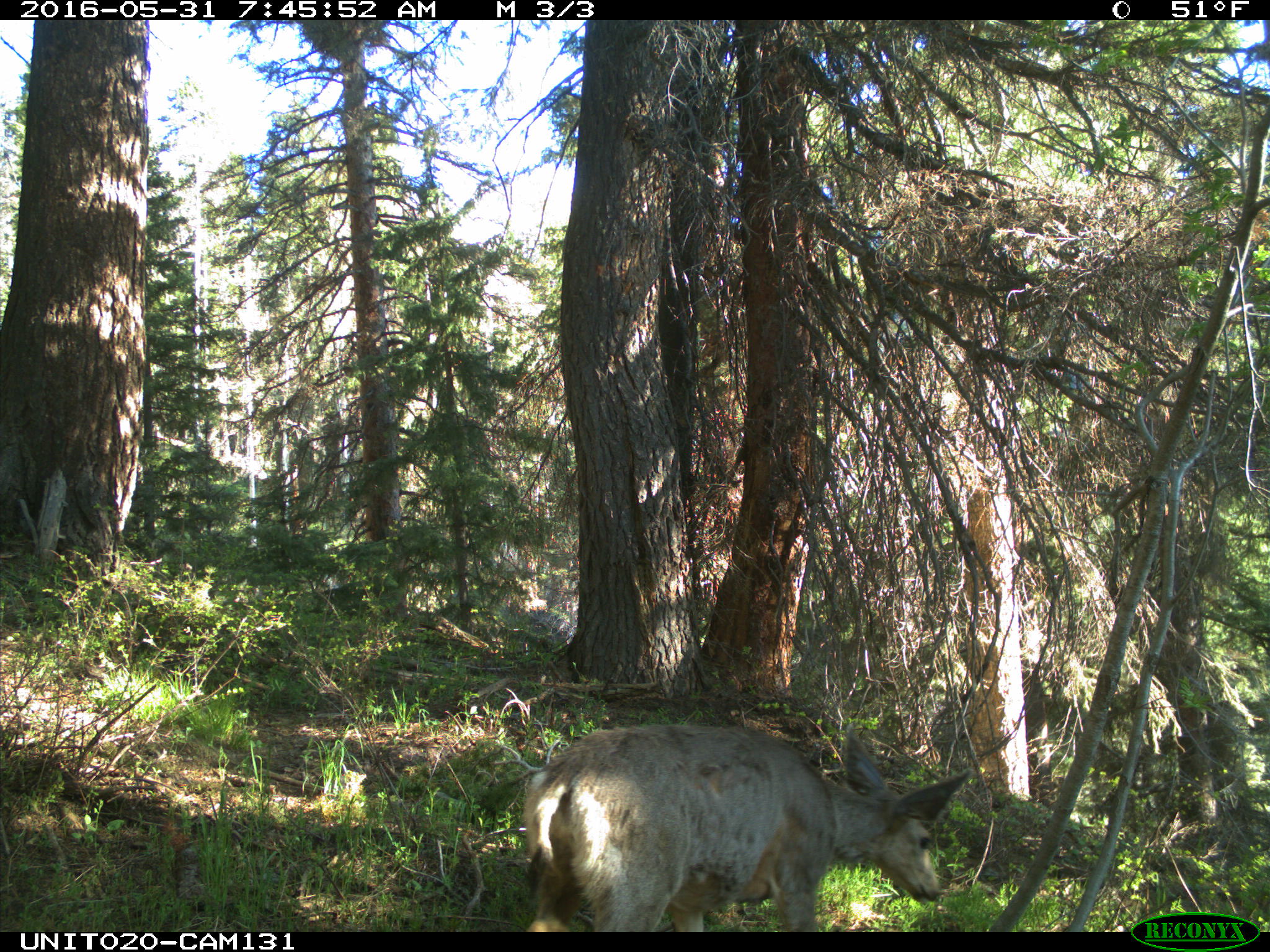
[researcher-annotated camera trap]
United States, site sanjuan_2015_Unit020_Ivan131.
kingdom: Animalia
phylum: Chordata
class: Mammalia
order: Artiodactyla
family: Cervidae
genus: Odocoileus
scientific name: Odocoileus hemionus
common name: mule deer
Odocoileus hemionus (mule deer).